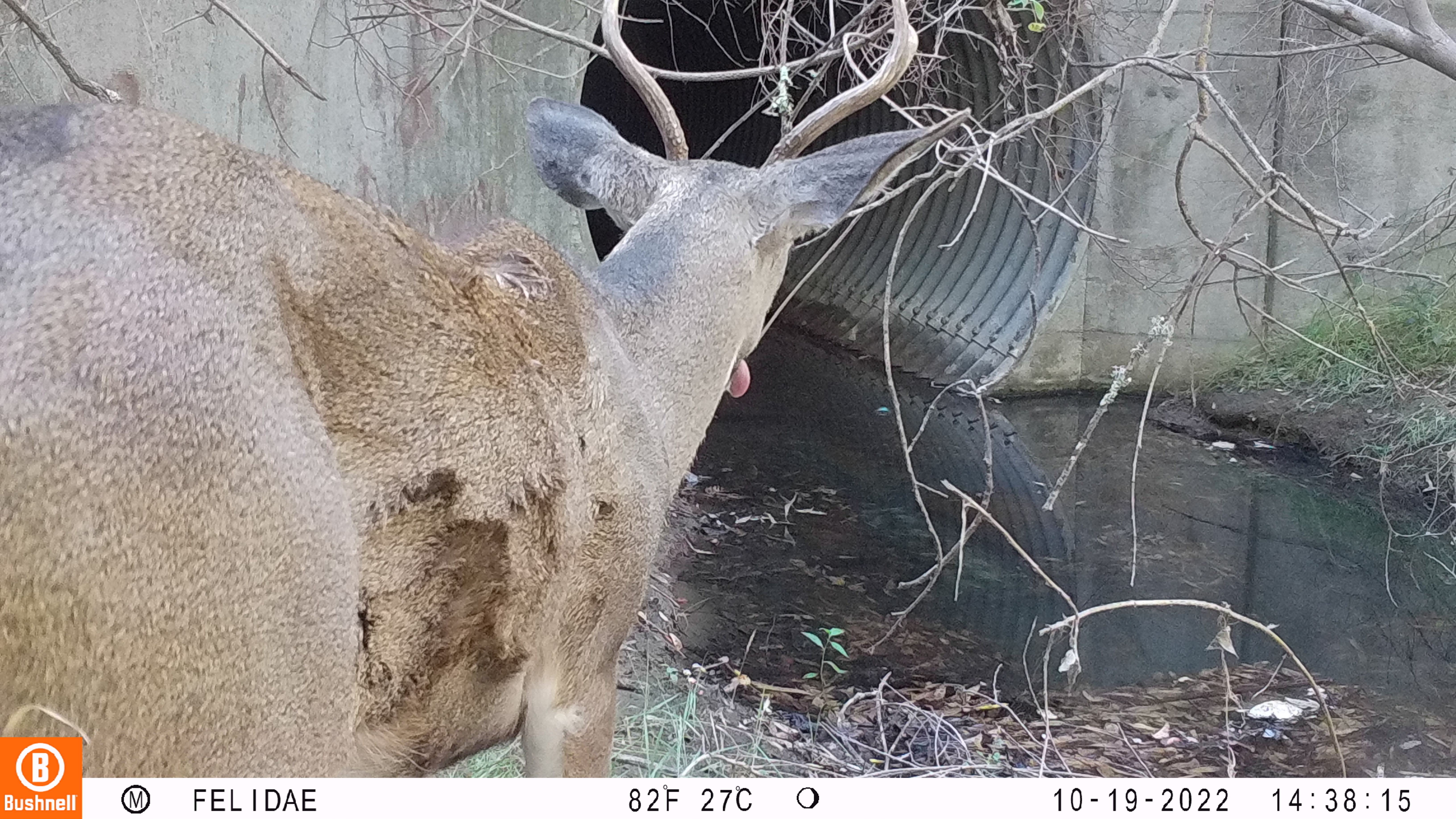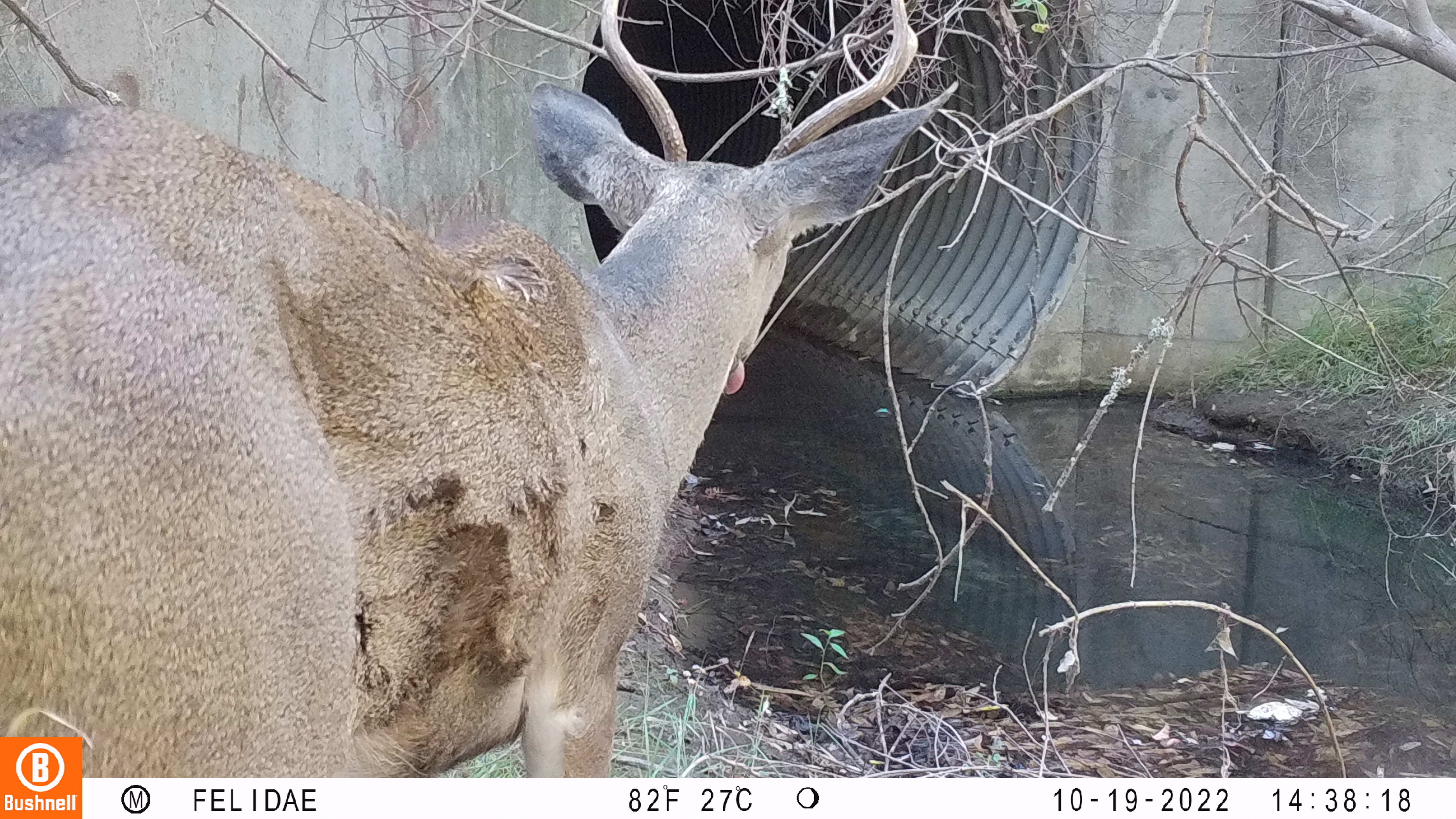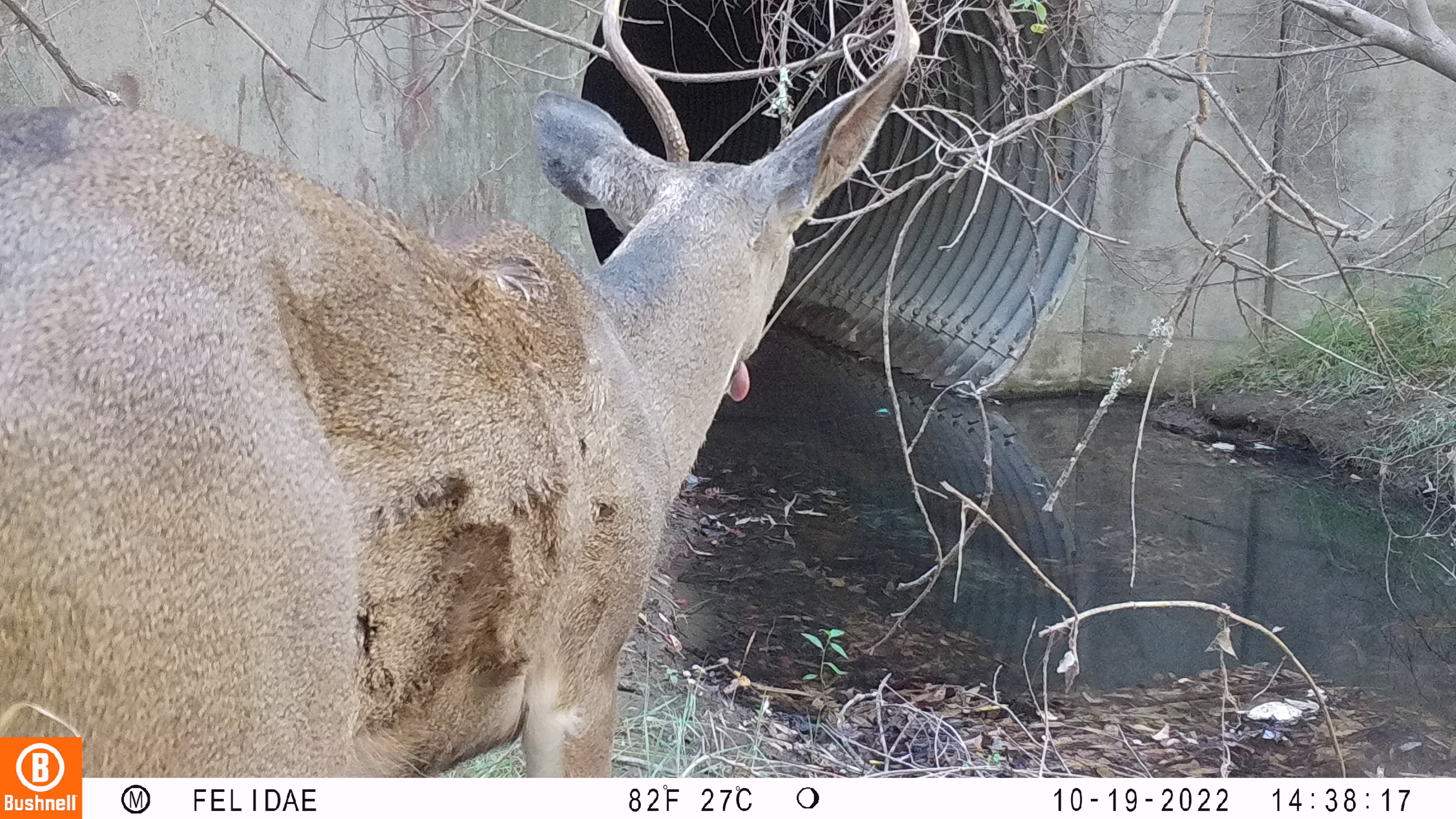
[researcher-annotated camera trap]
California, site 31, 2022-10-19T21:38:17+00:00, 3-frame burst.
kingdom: Animalia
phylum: Chordata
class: Mammalia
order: Artiodactyla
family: Cervidae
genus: Odocoileus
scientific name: Odocoileus hemionus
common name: mule deer